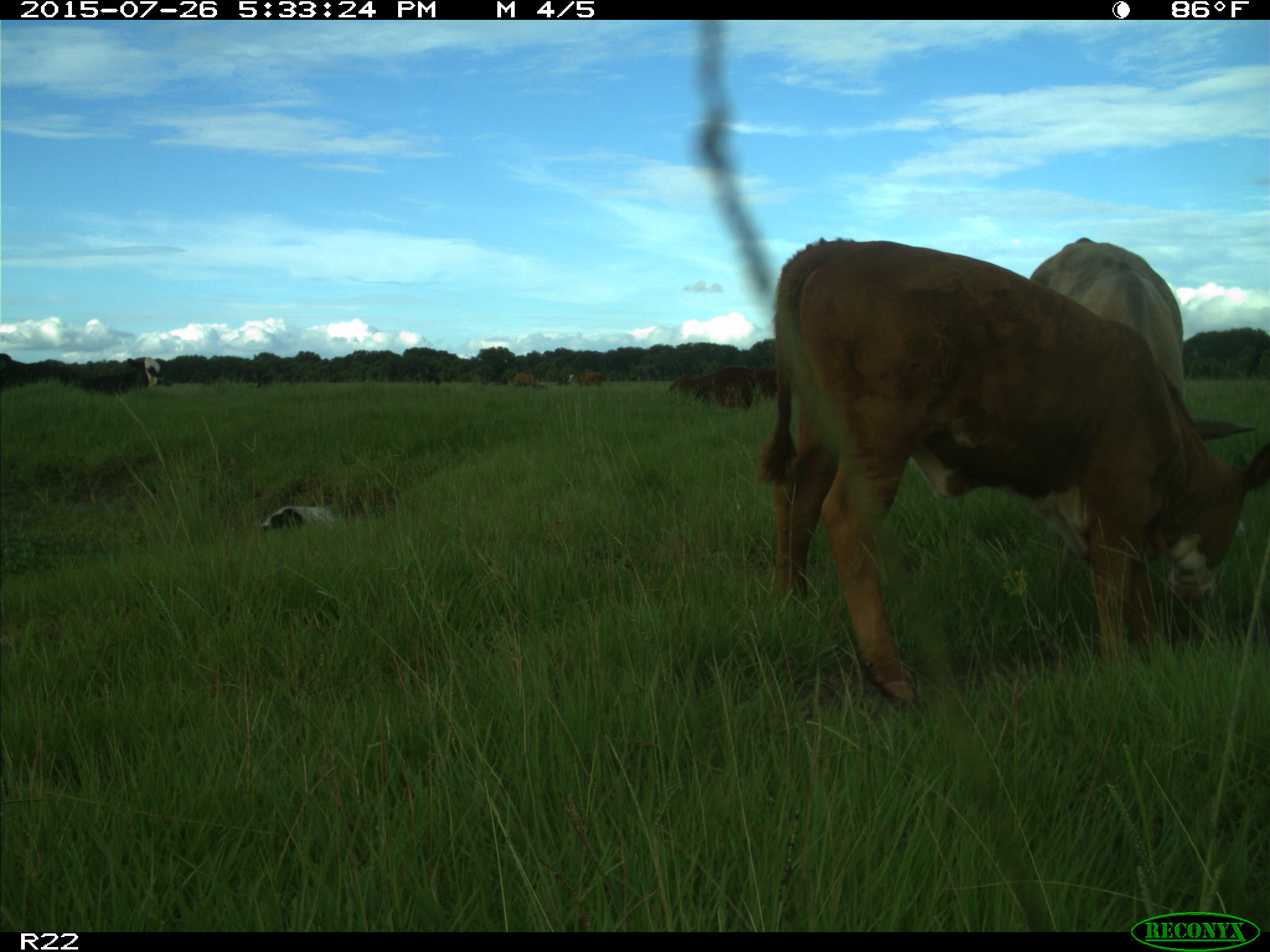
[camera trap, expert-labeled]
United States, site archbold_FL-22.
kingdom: Animalia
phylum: Chordata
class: Mammalia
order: Artiodactyla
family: Bovidae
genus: Bos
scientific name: Bos taurus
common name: domestic cow